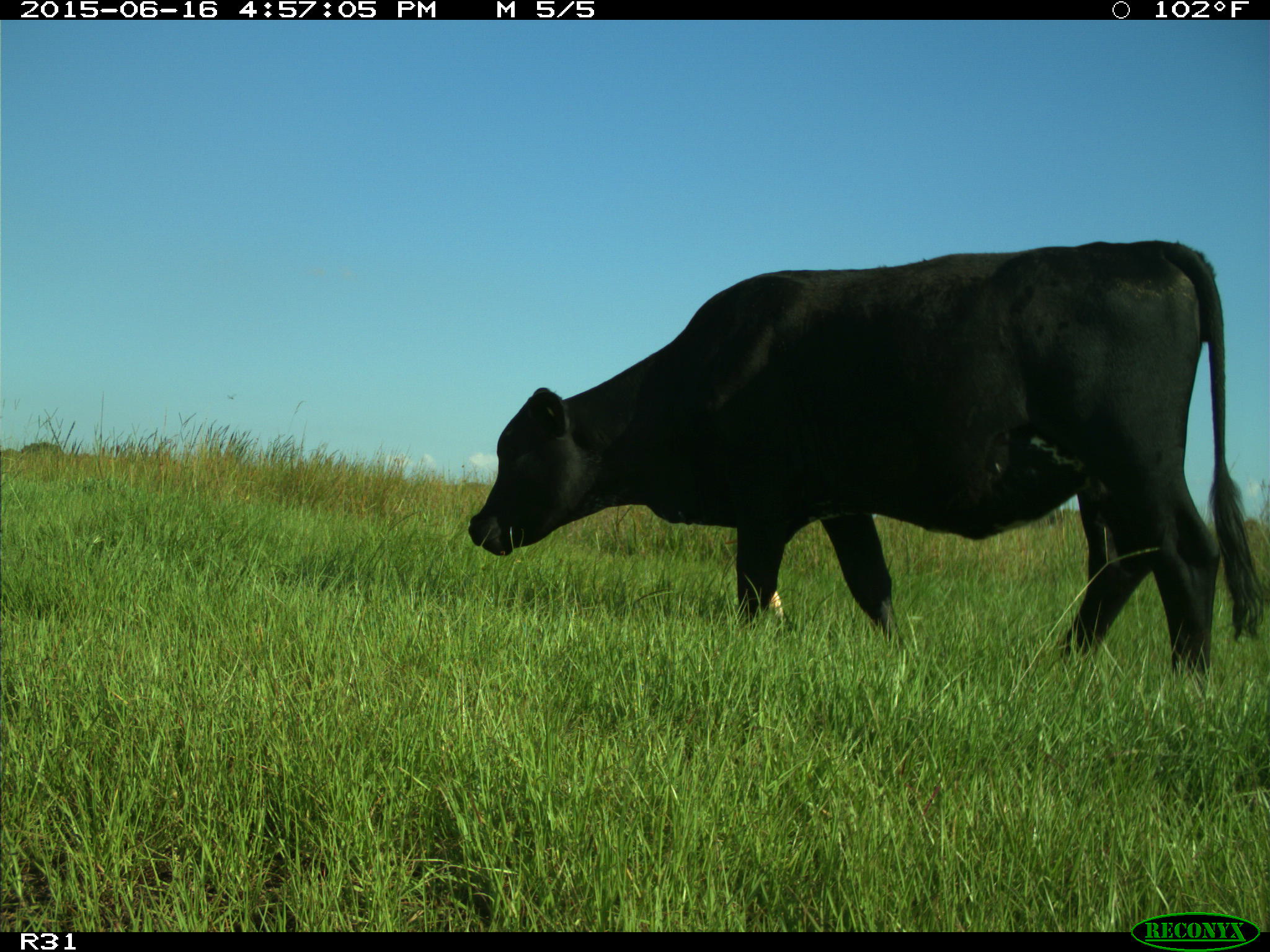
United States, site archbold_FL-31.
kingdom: Animalia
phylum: Chordata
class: Mammalia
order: Artiodactyla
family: Bovidae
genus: Bos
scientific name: Bos taurus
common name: domestic cow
Bos taurus (domestic cow).